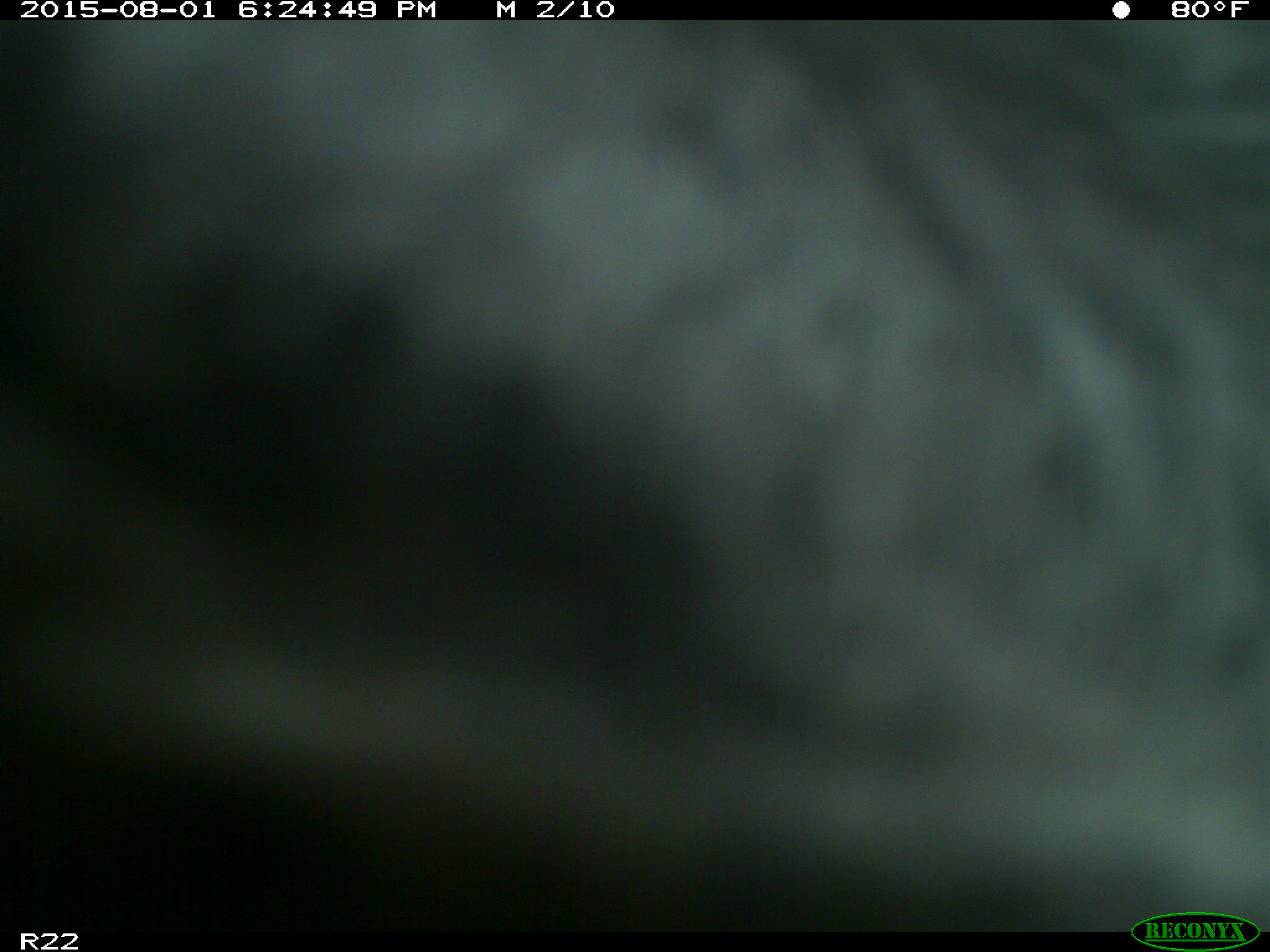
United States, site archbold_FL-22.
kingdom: Animalia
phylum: Chordata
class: Mammalia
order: Artiodactyla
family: Bovidae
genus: Bos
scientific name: Bos taurus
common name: domestic cow